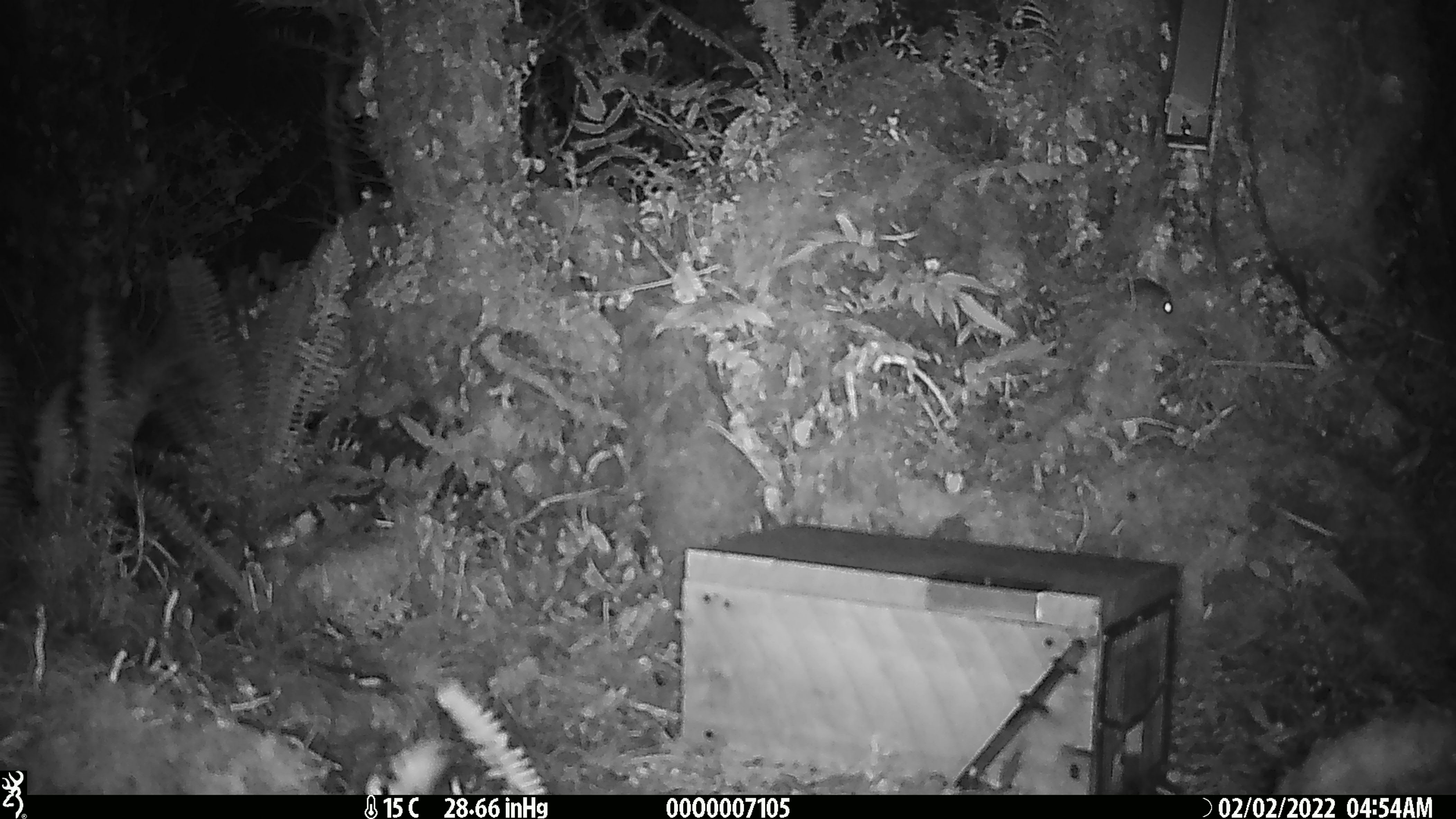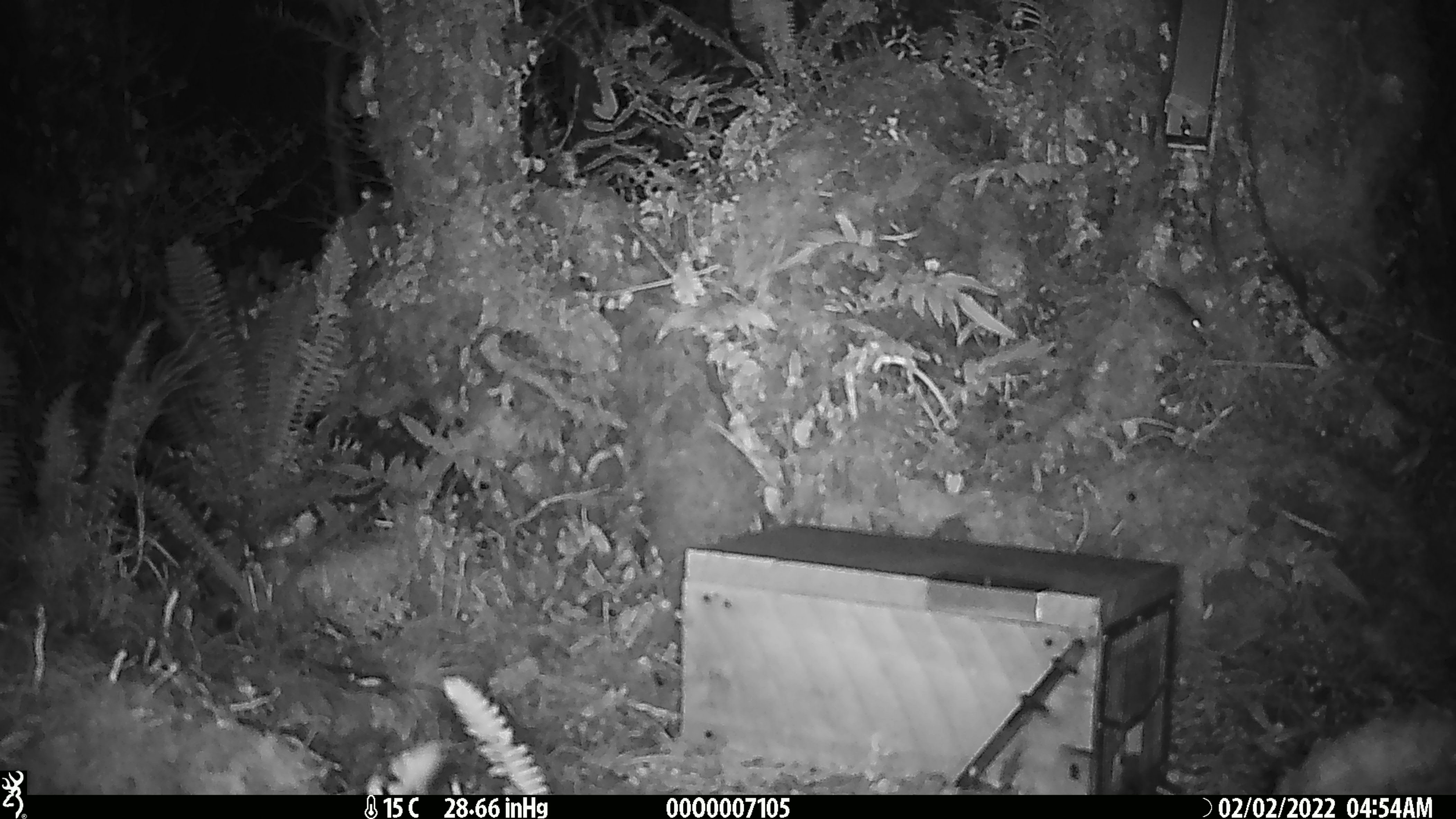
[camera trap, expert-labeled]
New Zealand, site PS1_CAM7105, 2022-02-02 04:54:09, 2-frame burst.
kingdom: Animalia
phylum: Chordata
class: Mammalia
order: Rodentia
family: Muridae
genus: Mus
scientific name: Mus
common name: mouse